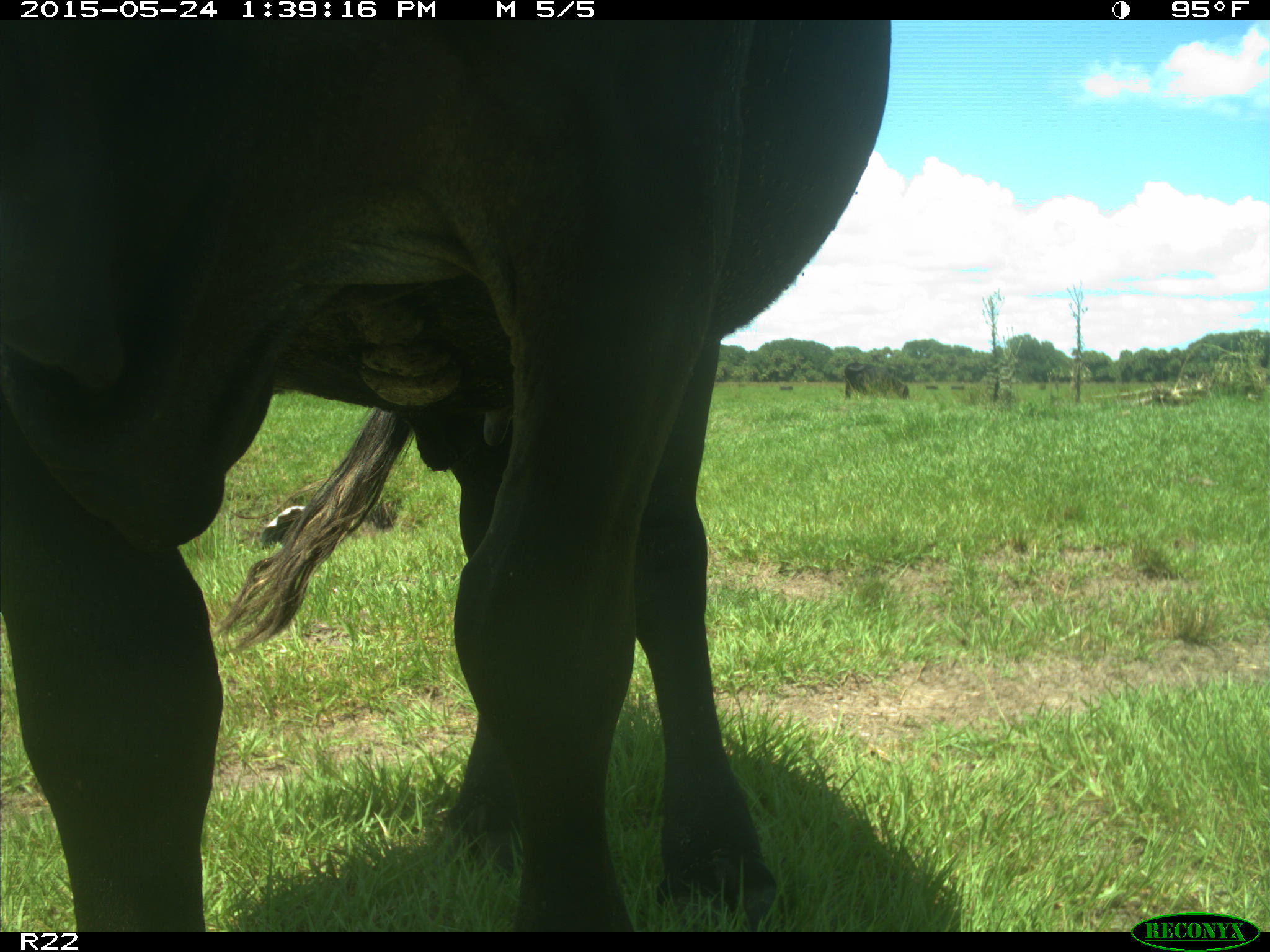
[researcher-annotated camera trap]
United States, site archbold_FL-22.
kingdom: Animalia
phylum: Chordata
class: Mammalia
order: Artiodactyla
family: Bovidae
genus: Bos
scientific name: Bos taurus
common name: domestic cow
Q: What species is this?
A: Bos taurus (domestic cow).